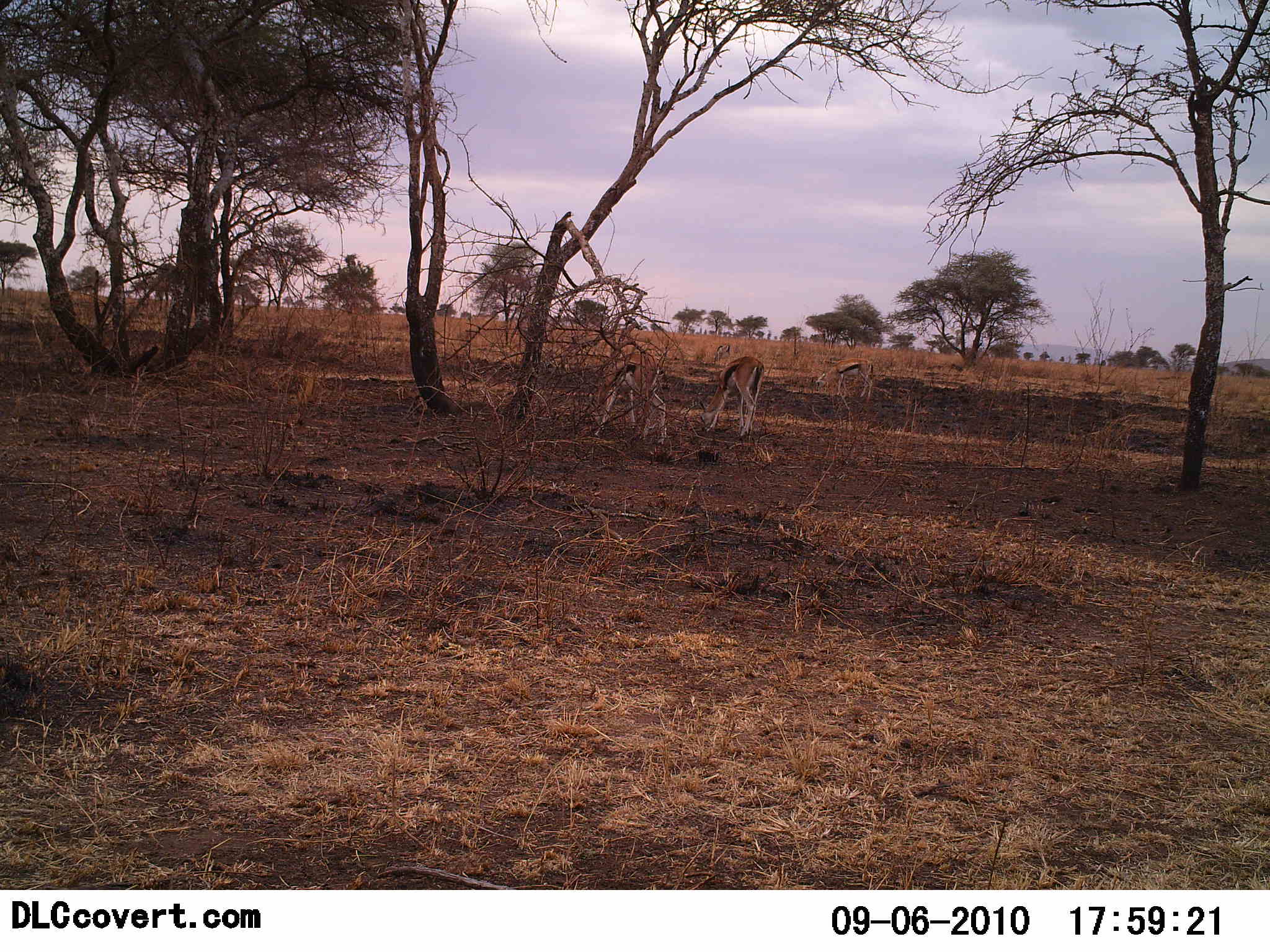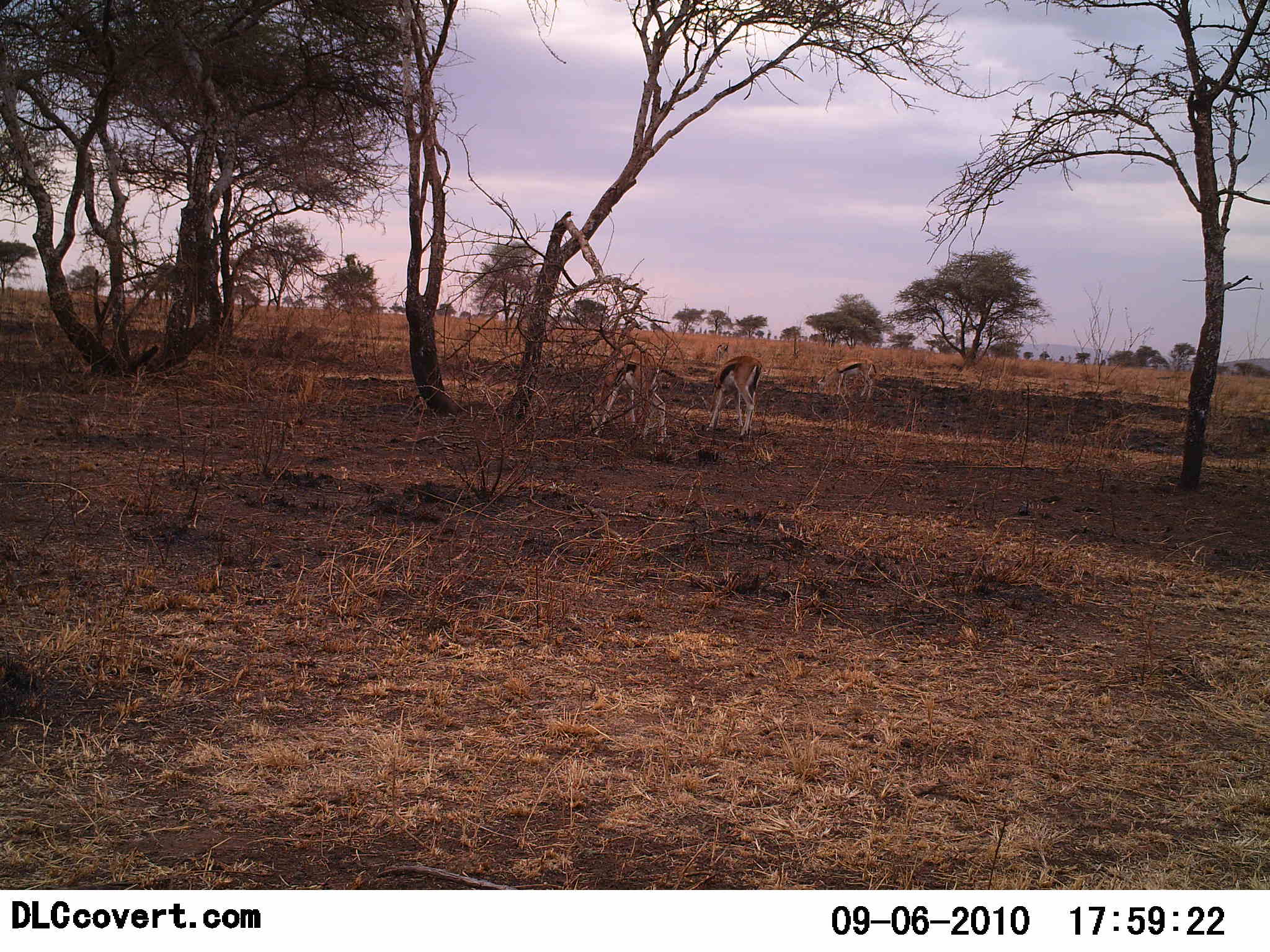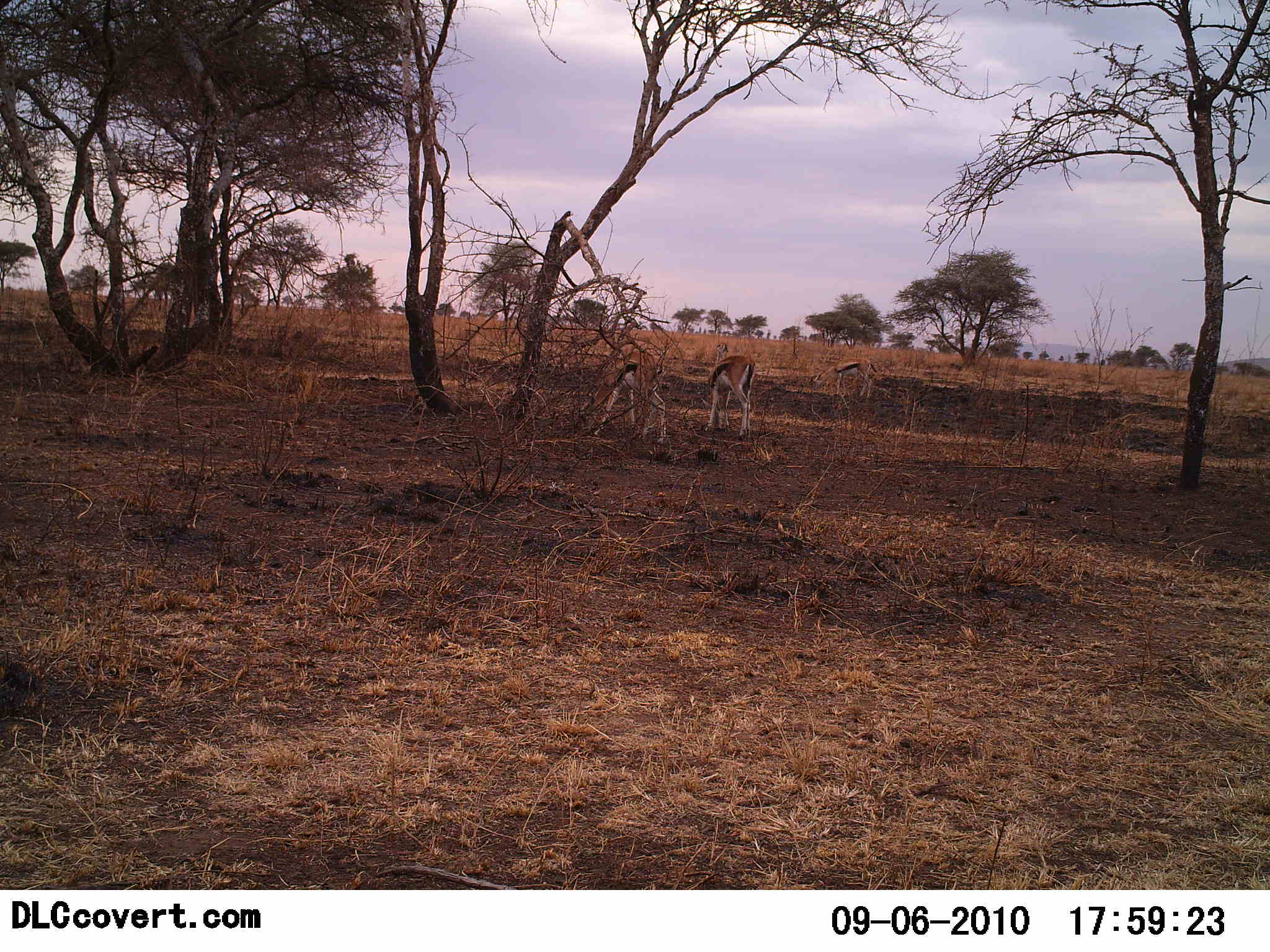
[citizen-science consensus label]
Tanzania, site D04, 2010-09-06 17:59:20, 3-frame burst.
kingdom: Animalia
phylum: Chordata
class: Mammalia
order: Artiodactyla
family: Bovidae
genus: Eudorcas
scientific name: Eudorcas thomsonii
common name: thomson's gazelle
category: gazellethomsons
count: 3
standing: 31%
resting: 0%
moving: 0%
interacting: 0%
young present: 8%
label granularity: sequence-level